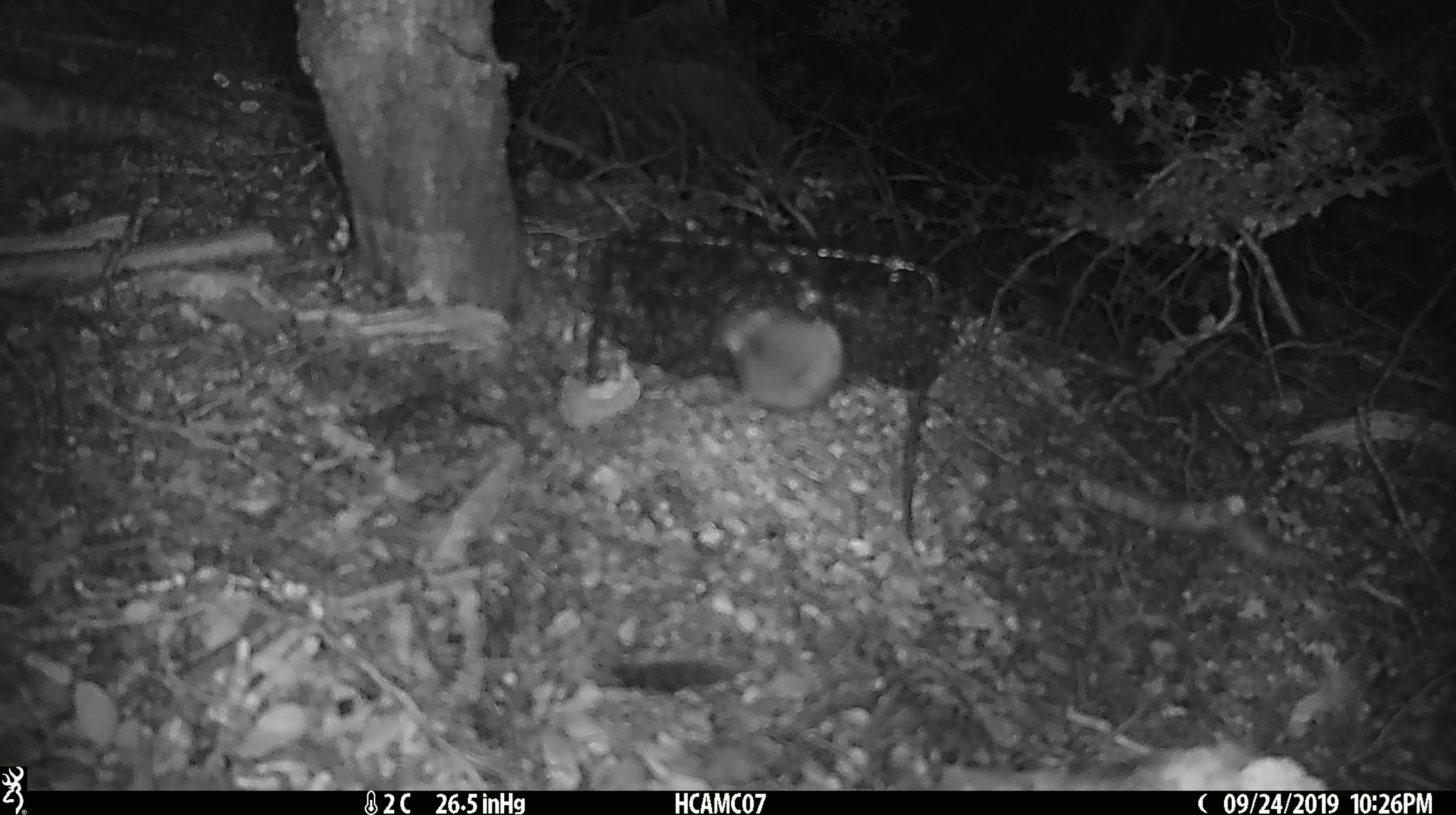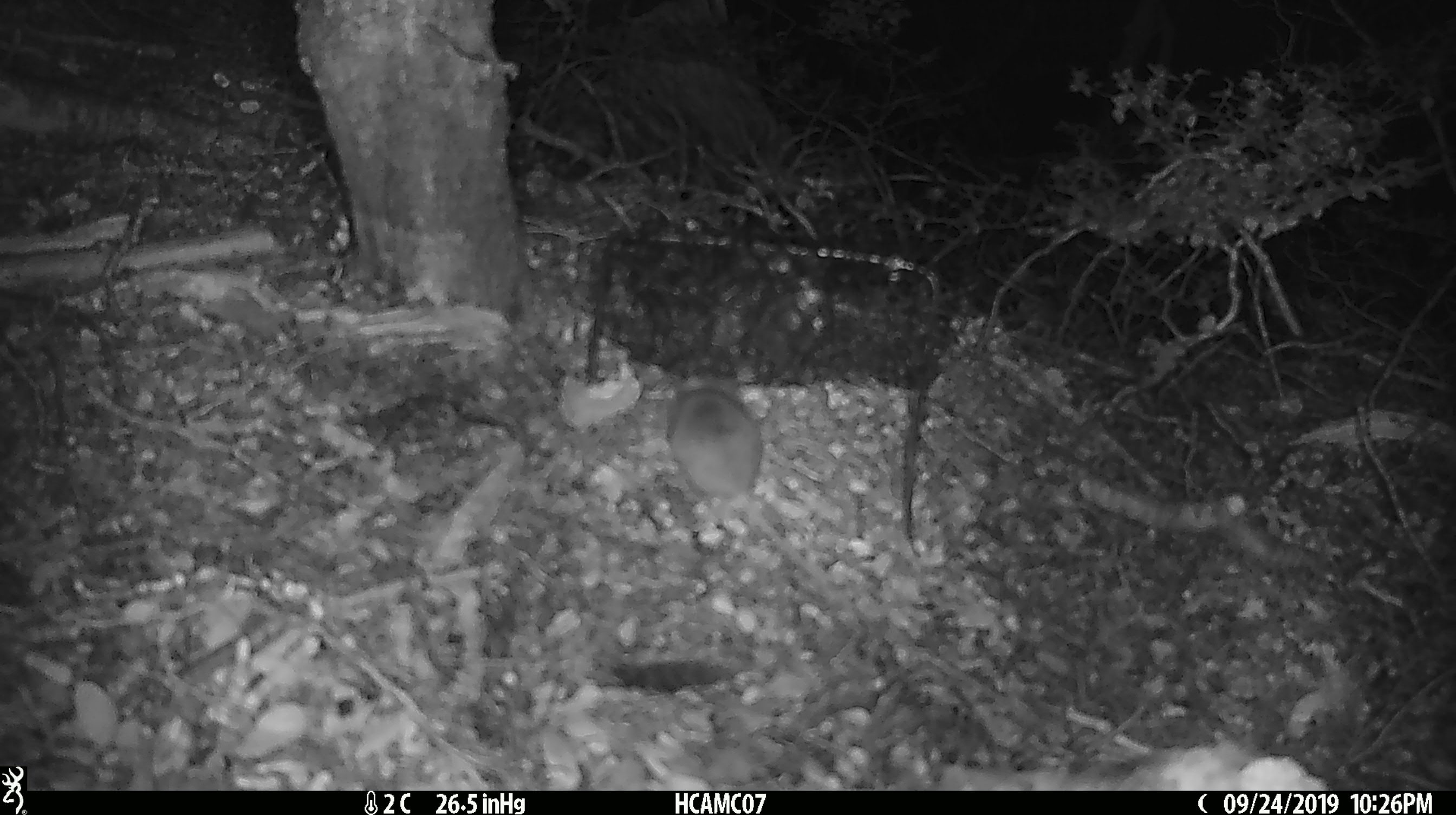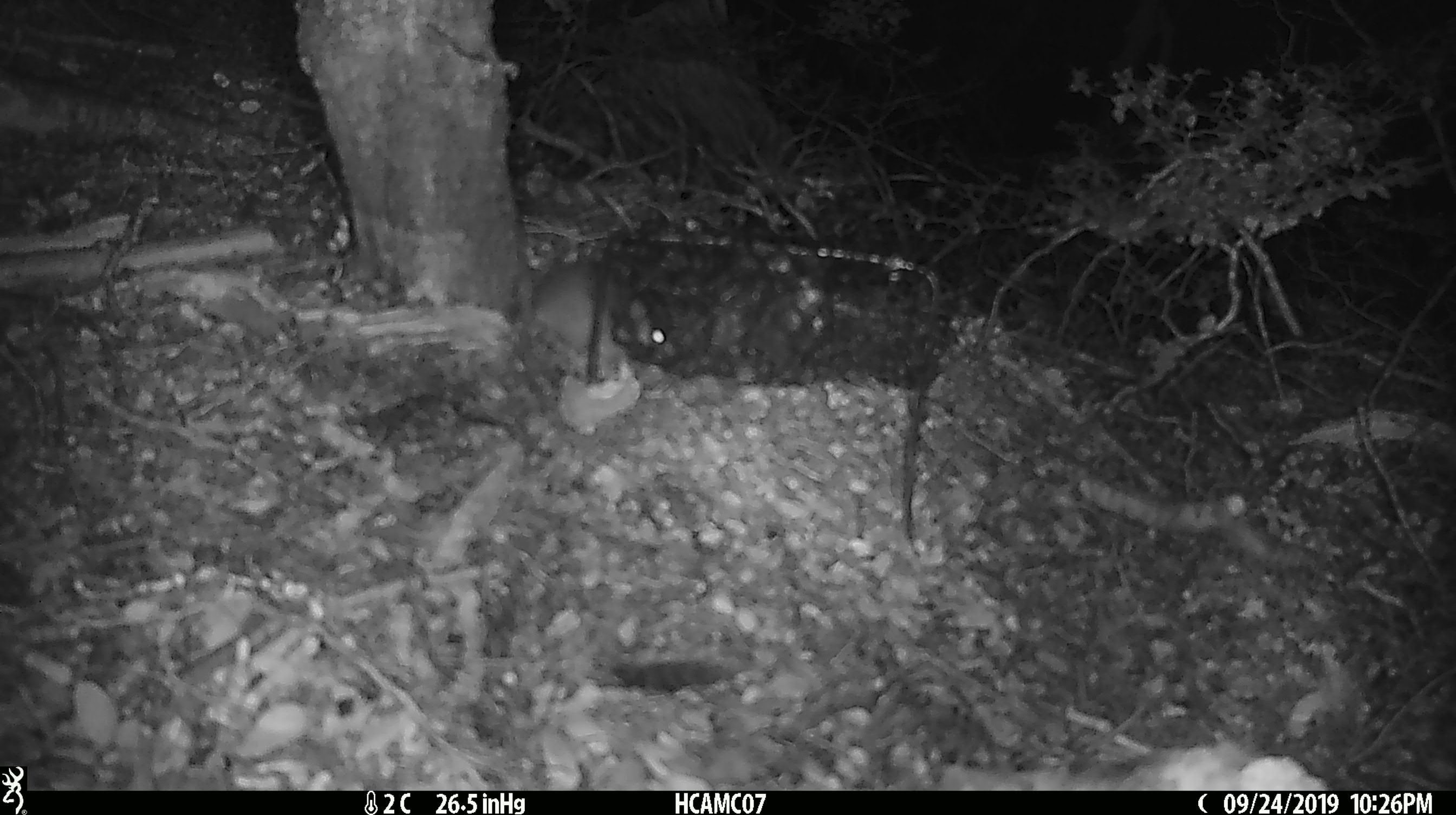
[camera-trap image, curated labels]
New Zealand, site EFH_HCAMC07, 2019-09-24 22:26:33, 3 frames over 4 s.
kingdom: Animalia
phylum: Chordata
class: Mammalia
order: Rodentia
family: Muridae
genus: Mus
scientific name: Mus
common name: mouse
Mouse (Mus).